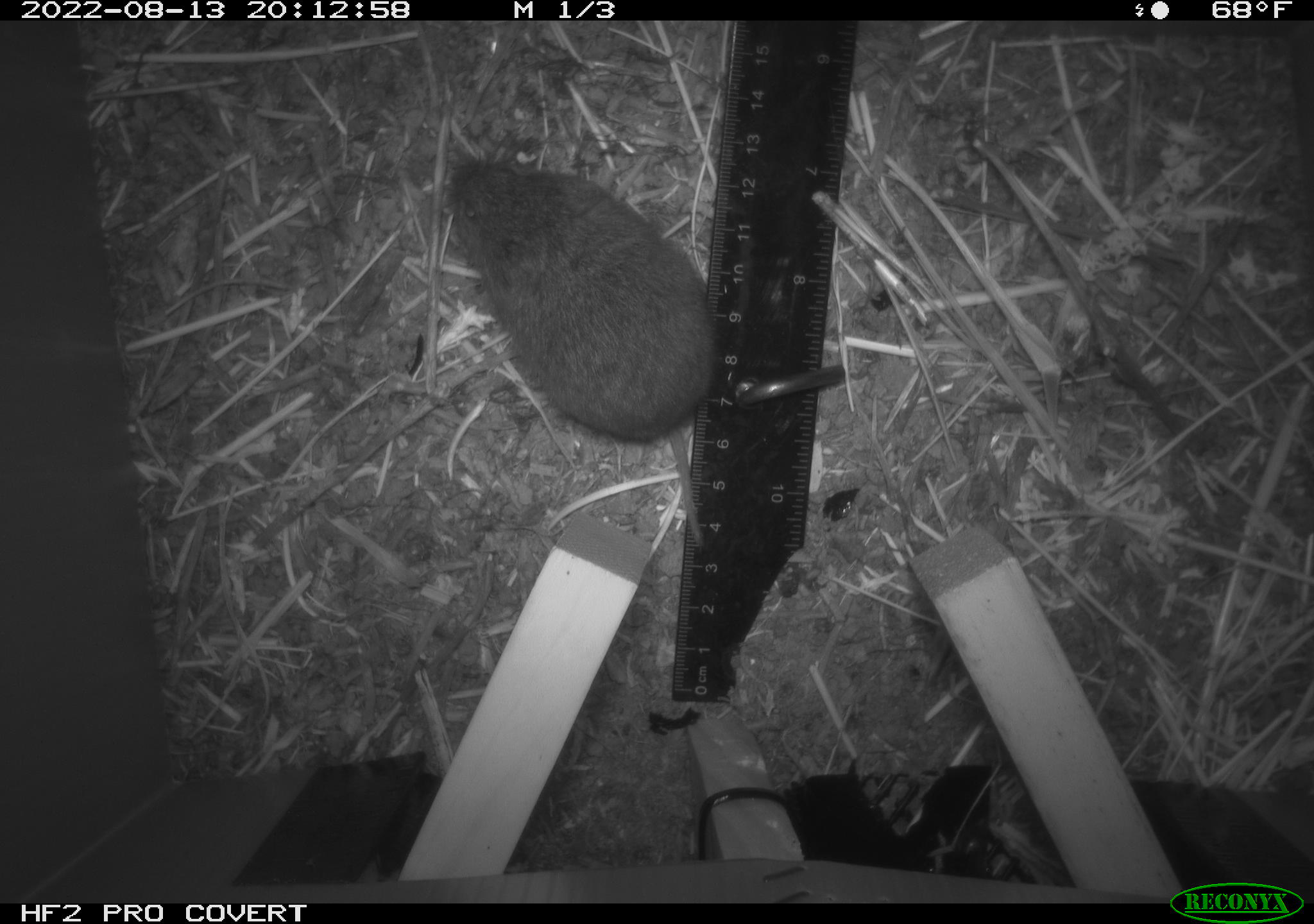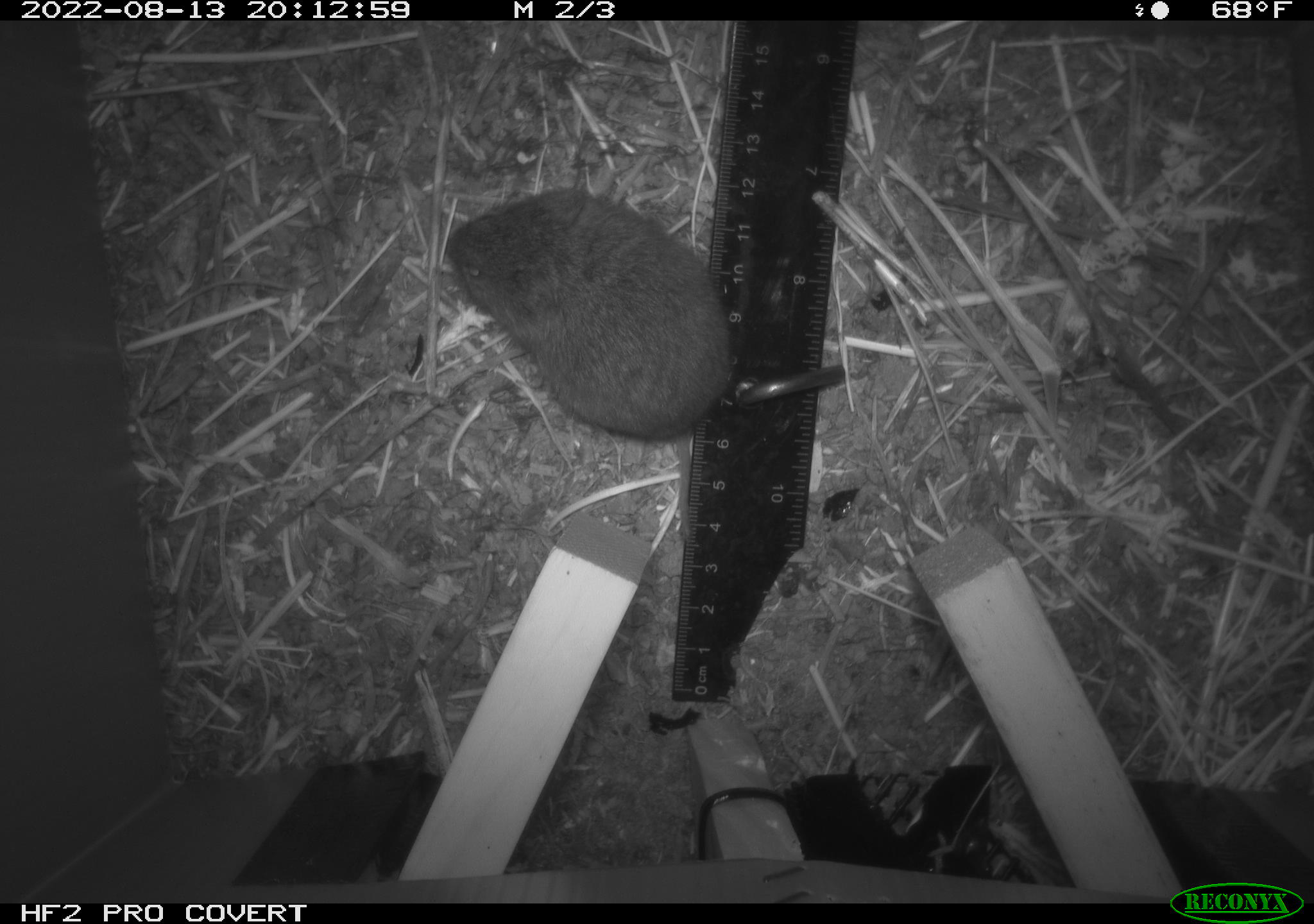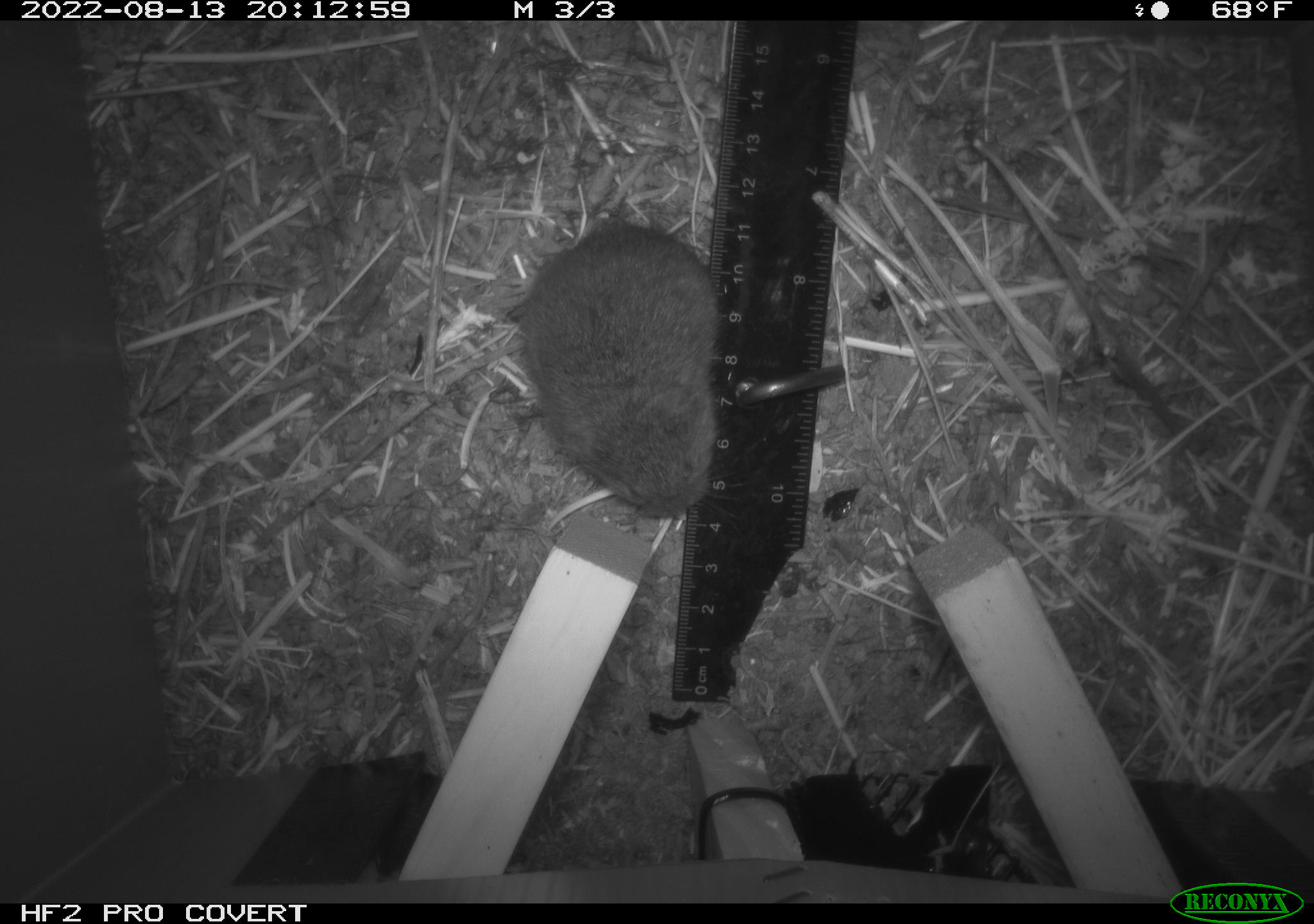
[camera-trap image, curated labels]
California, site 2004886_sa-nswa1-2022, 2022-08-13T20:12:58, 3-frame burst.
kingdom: Animalia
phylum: Chordata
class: Mammalia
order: Rodentia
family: Cricetidae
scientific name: Cricetidae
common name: hamsters, voles, lemmings, and allies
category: cricetidae family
Cricetidae family (hamsters, voles, lemmings, and allies) (Cricetidae).